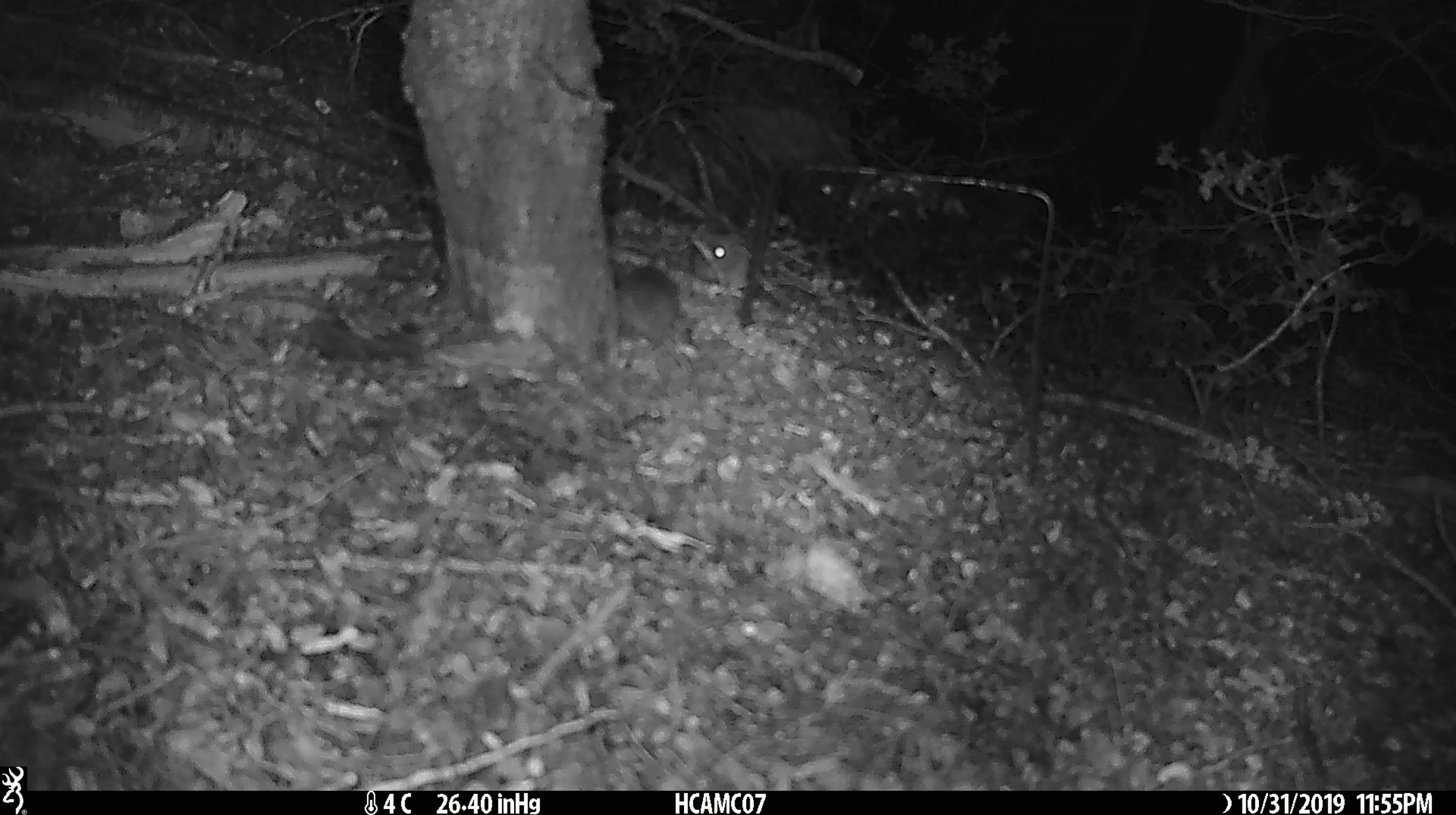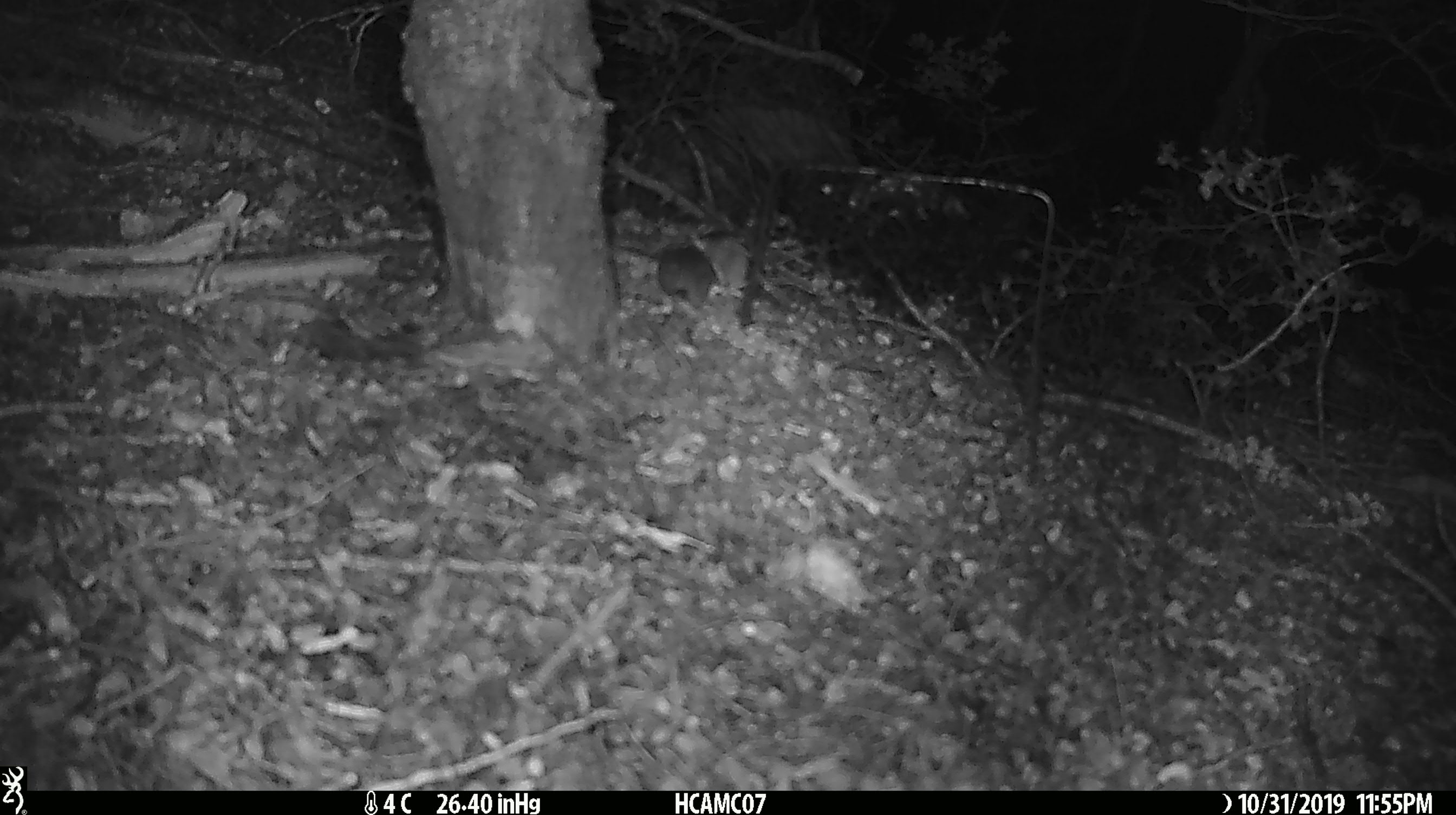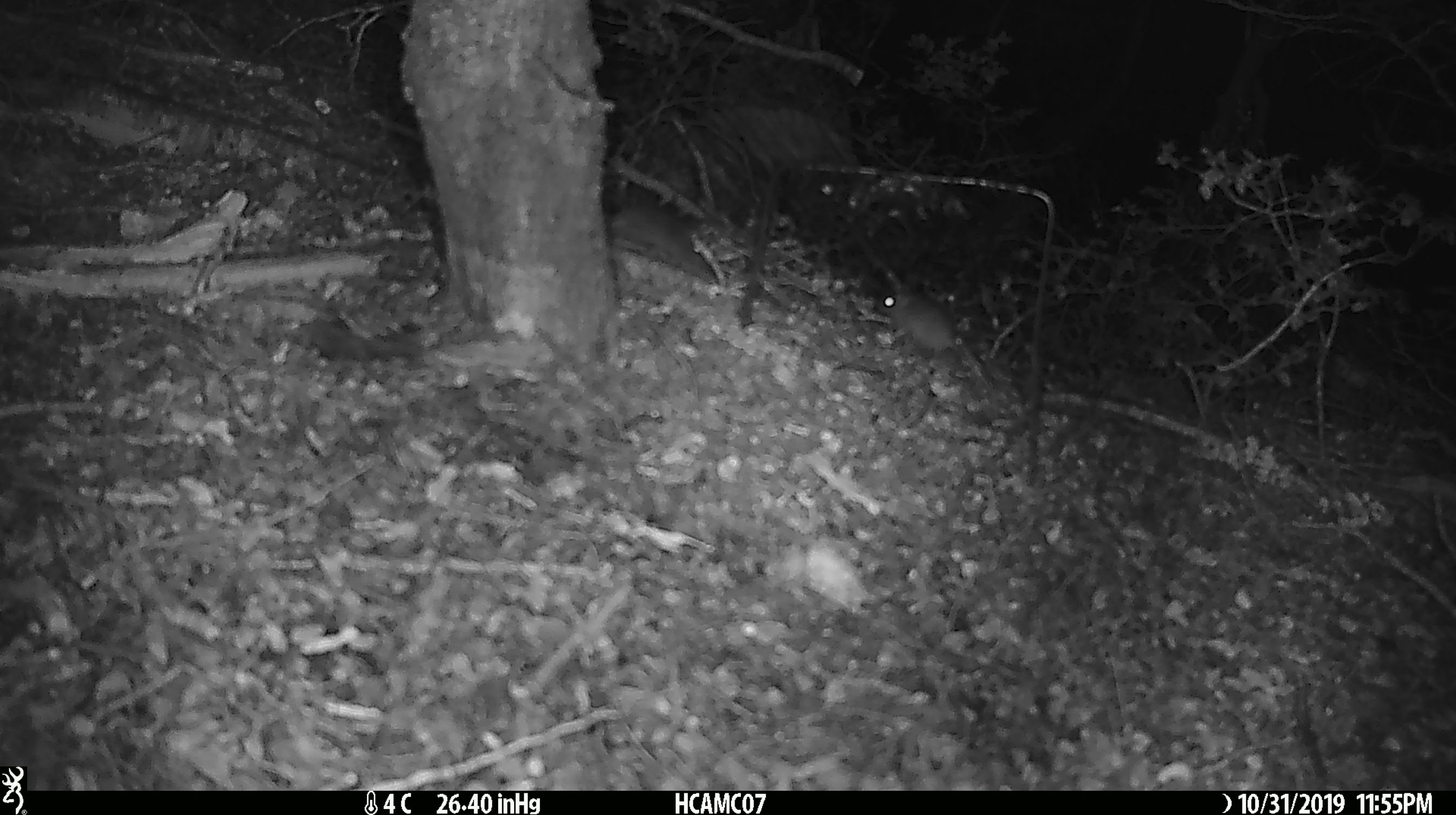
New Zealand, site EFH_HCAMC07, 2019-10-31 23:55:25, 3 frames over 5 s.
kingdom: Animalia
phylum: Chordata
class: Mammalia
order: Rodentia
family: Muridae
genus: Mus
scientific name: Mus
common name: mouse